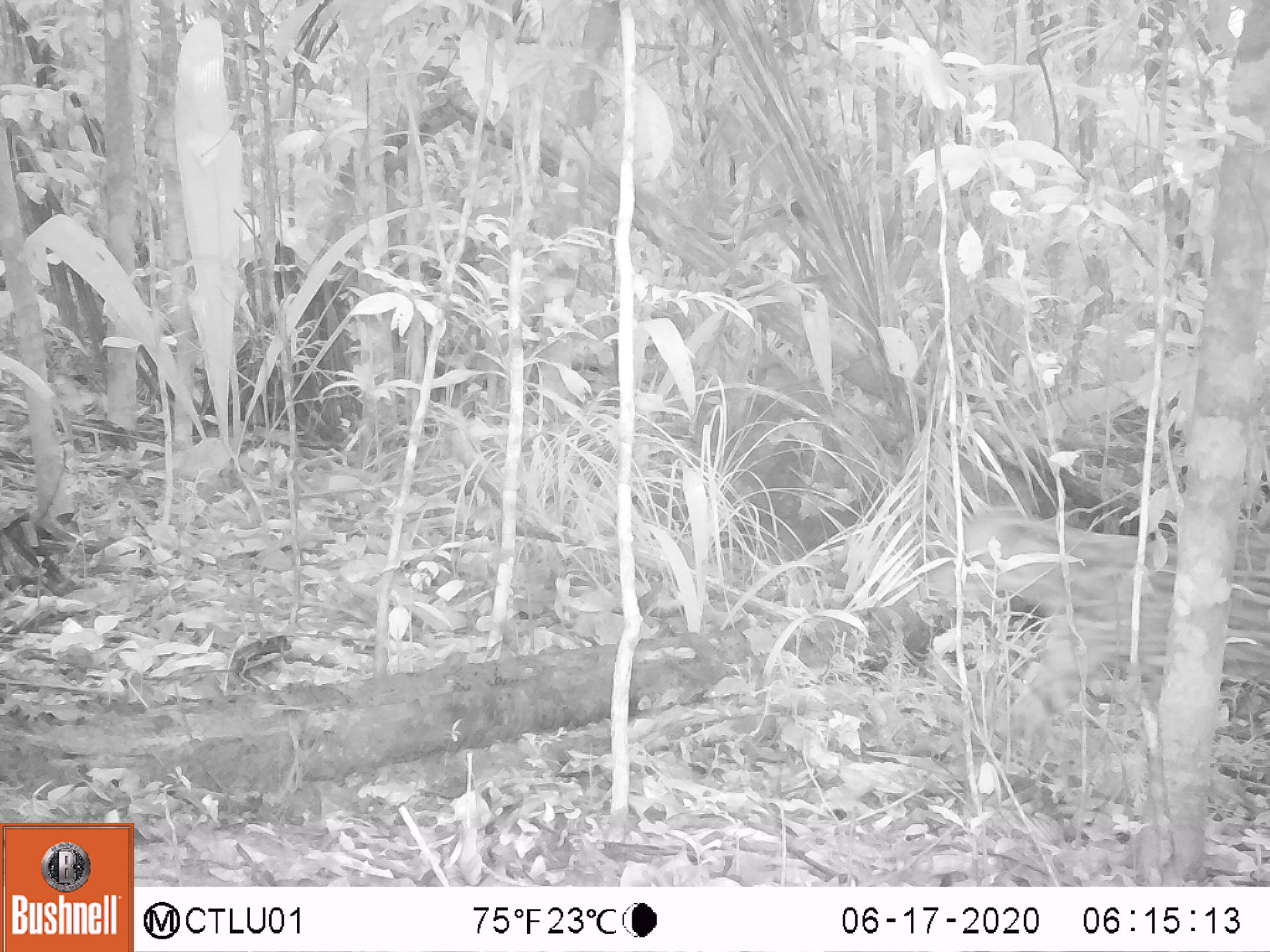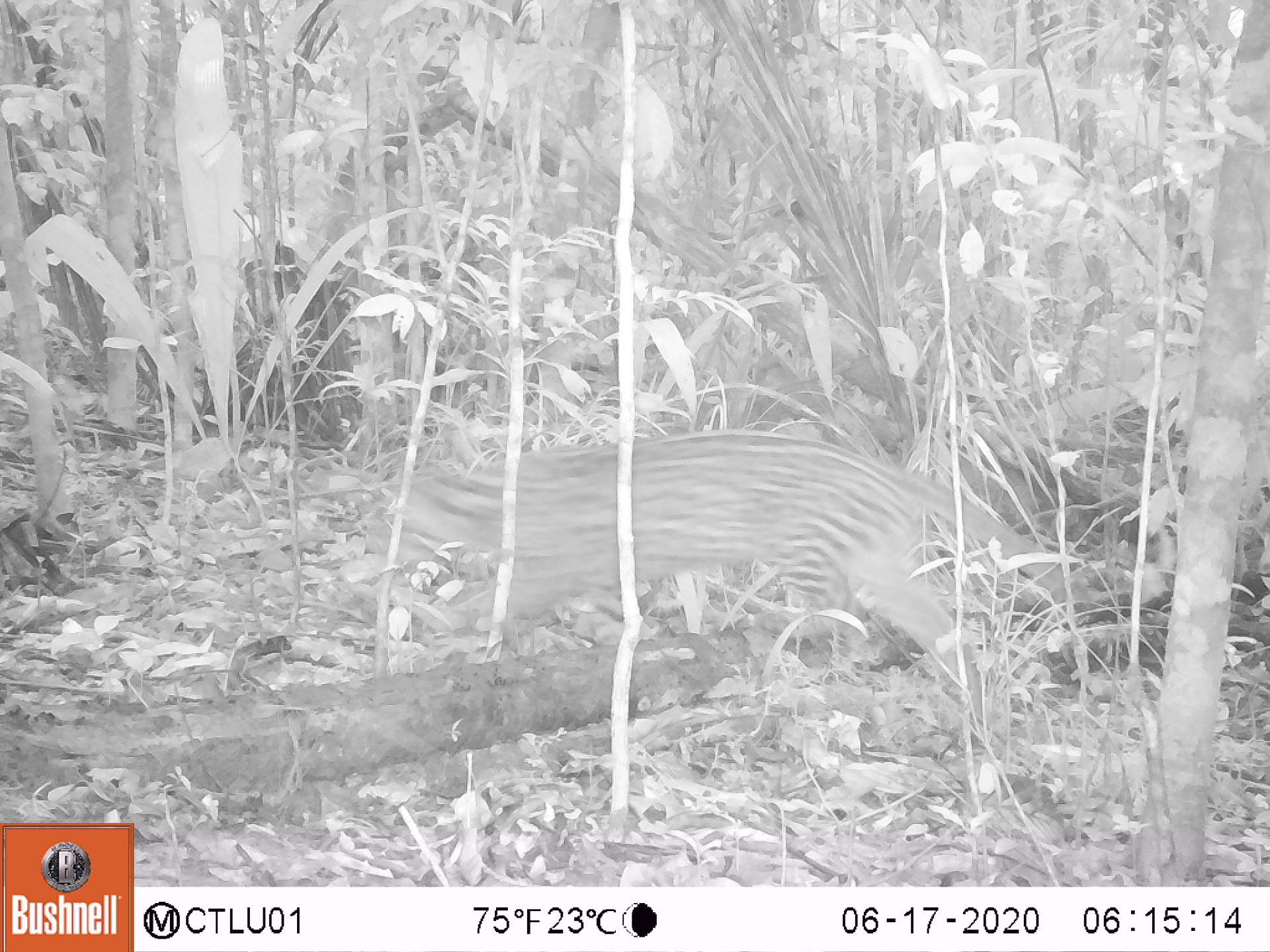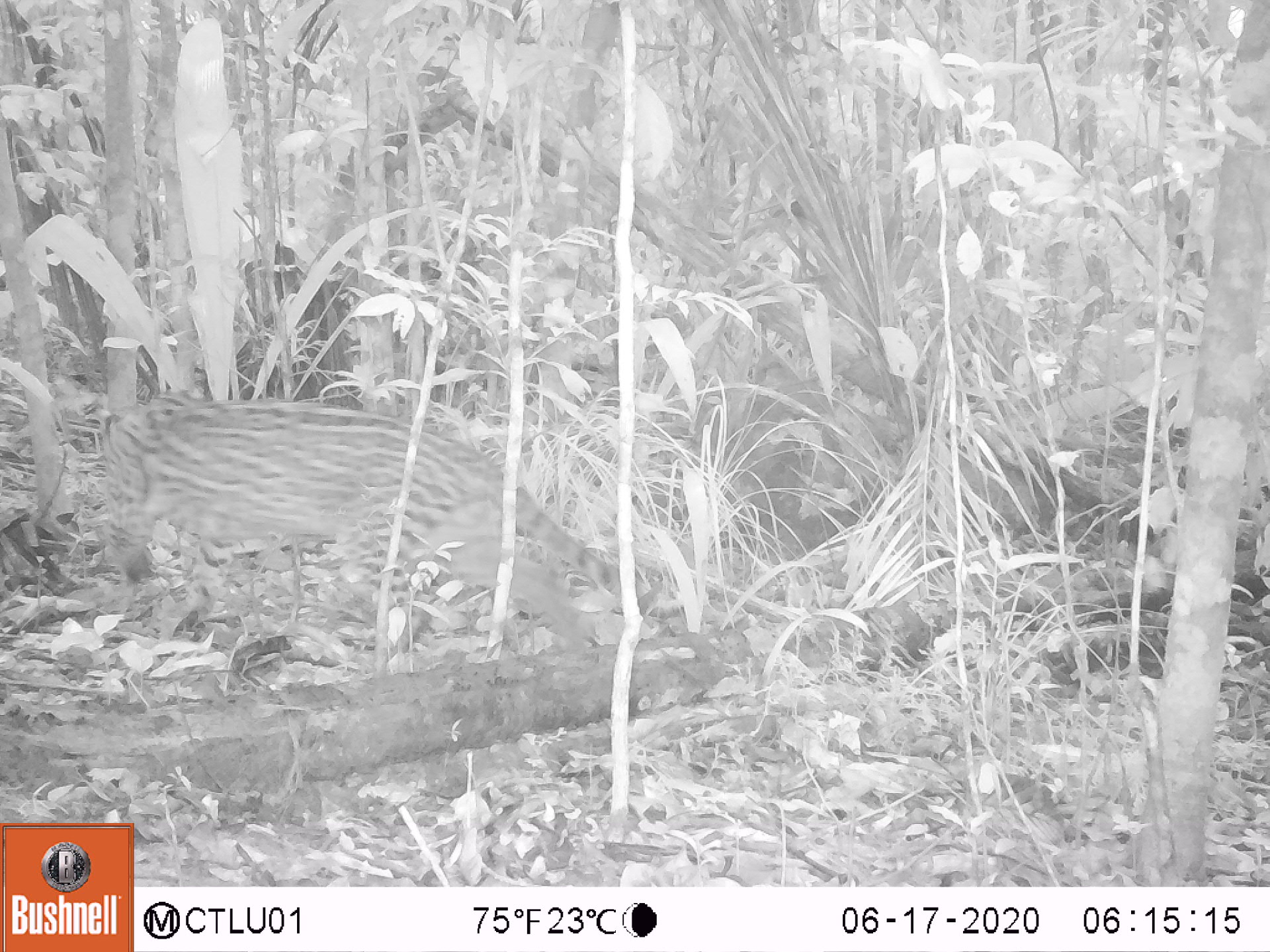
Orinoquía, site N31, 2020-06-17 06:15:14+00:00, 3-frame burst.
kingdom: Animalia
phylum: Chordata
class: Mammalia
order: Carnivora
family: Felidae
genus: Leopardus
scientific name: Leopardus pardalis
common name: ocelot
Ocelot (Leopardus pardalis).